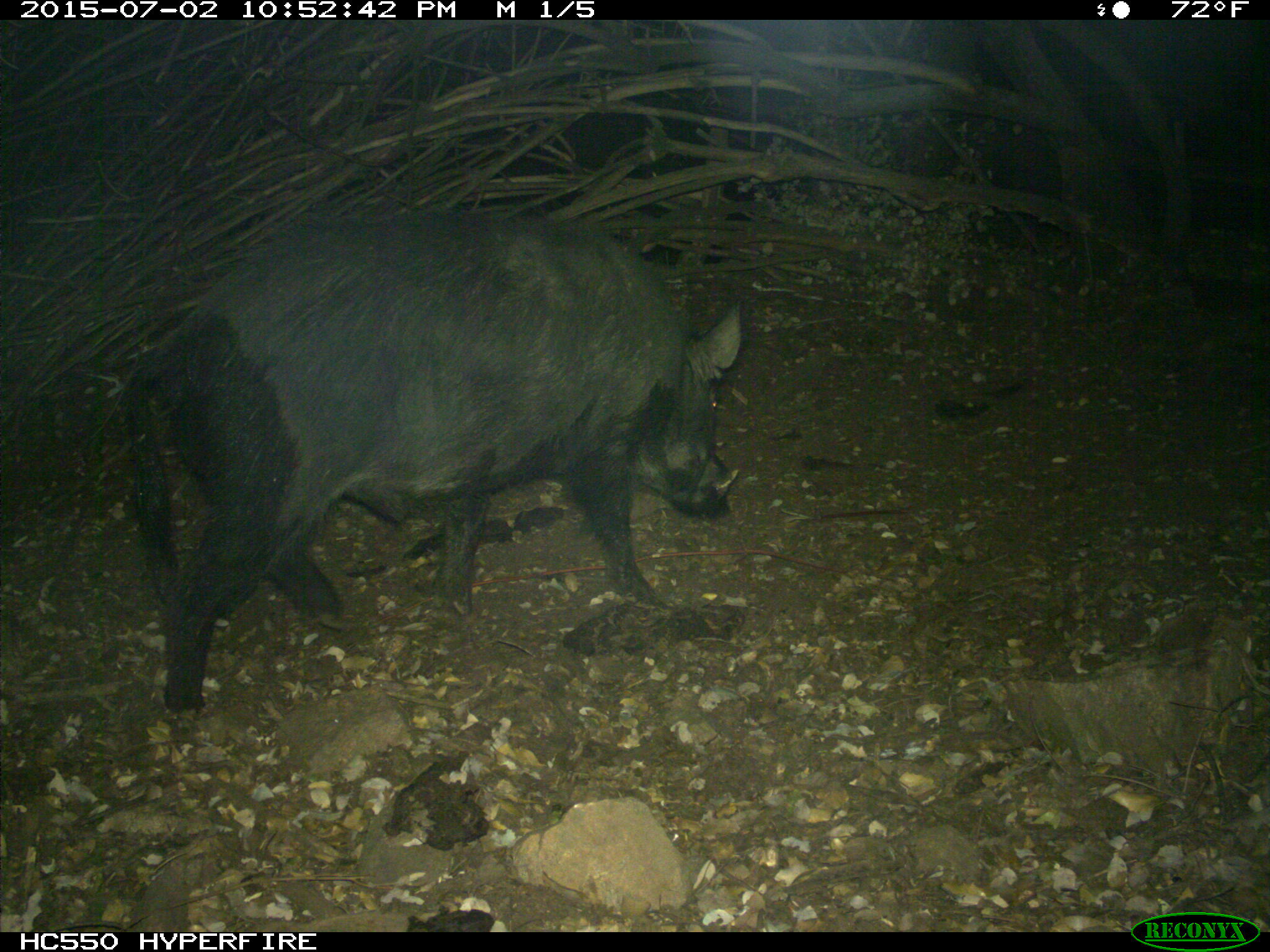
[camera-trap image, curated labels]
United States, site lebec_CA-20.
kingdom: Animalia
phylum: Chordata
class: Mammalia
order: Artiodactyla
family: Suidae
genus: Sus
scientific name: Sus scrofa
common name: wild boar